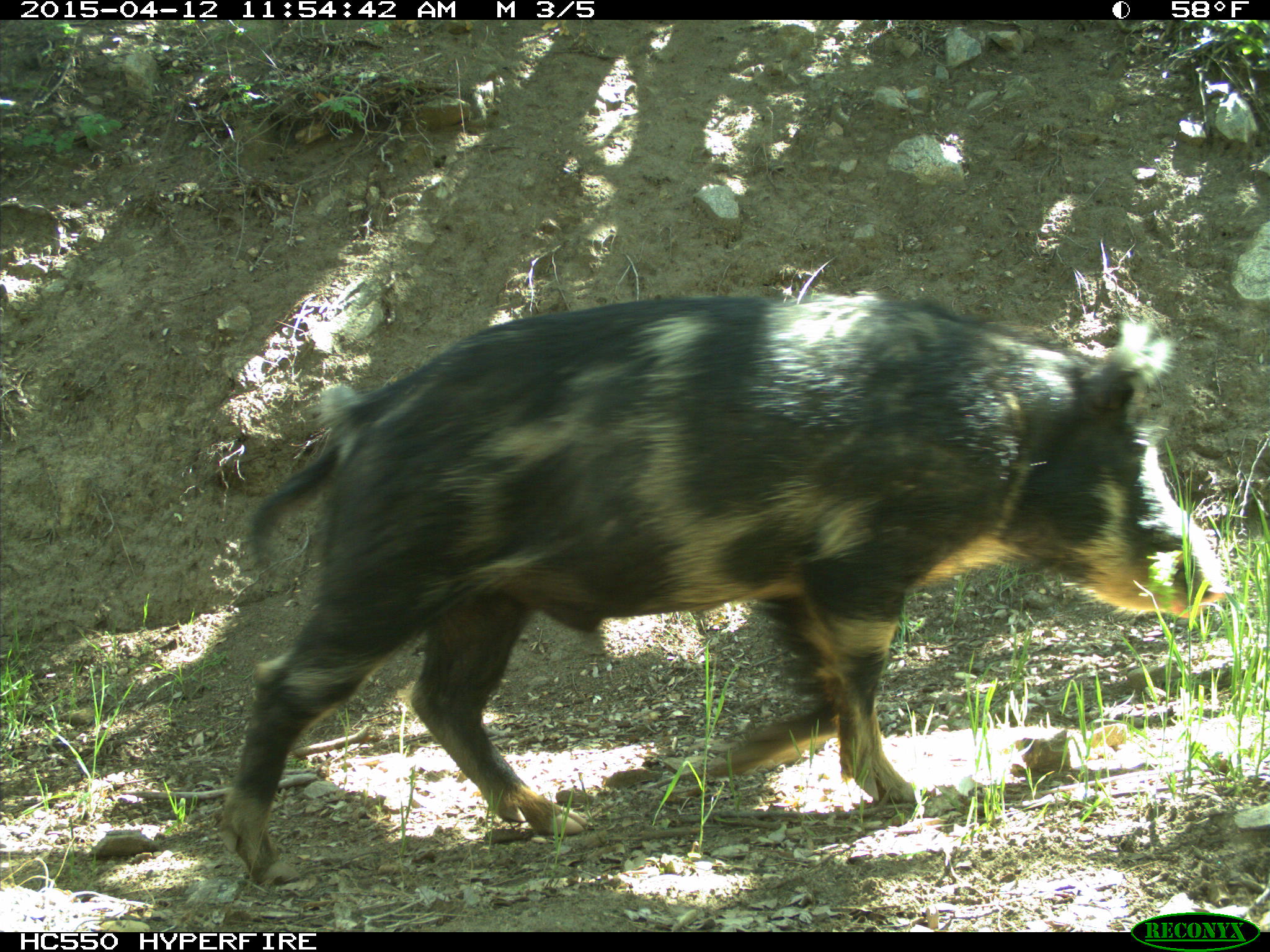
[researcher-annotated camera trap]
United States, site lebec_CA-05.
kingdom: Animalia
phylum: Chordata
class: Mammalia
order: Artiodactyla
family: Suidae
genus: Sus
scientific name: Sus scrofa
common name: wild boar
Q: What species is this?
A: Sus scrofa (wild boar).